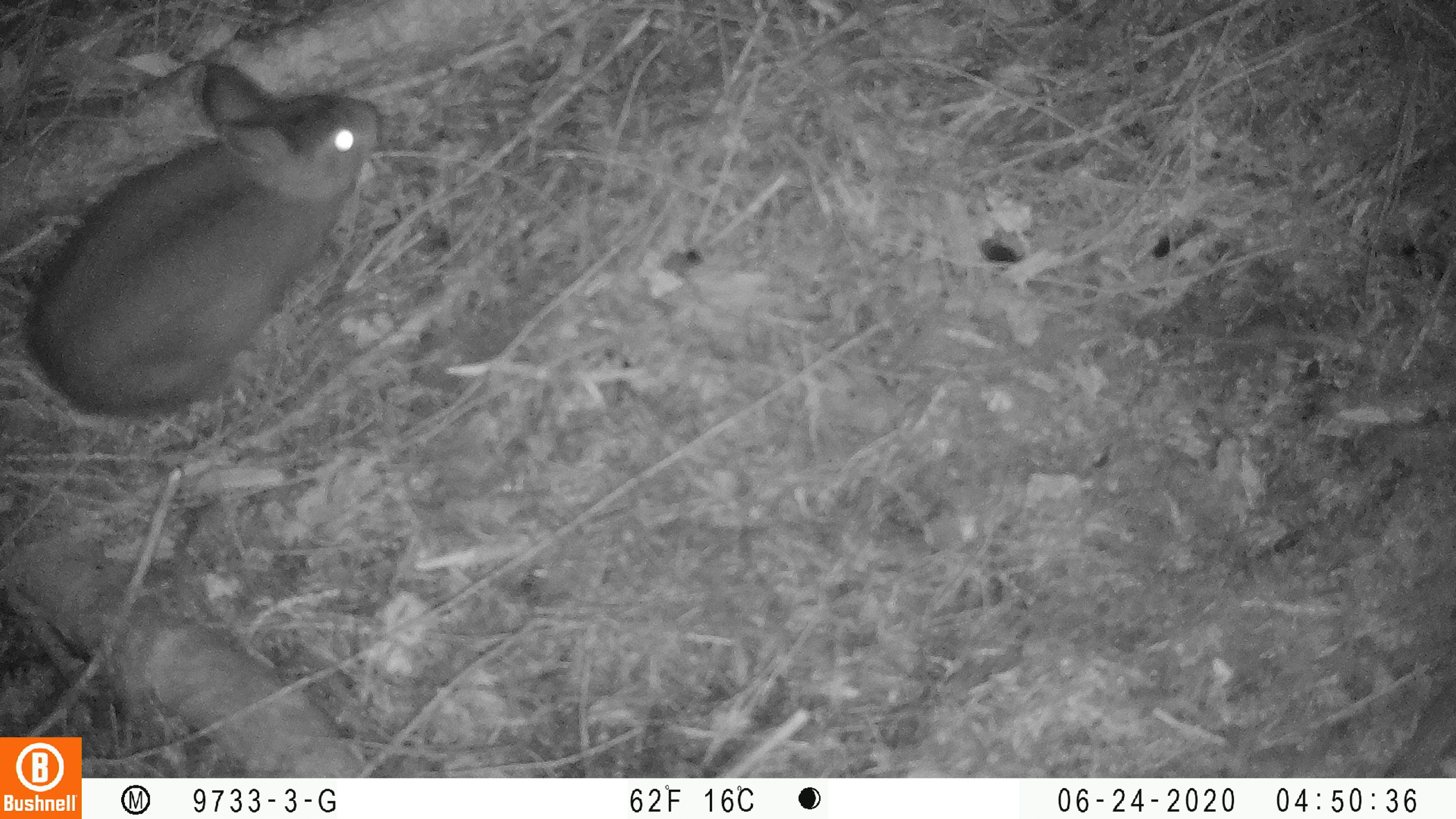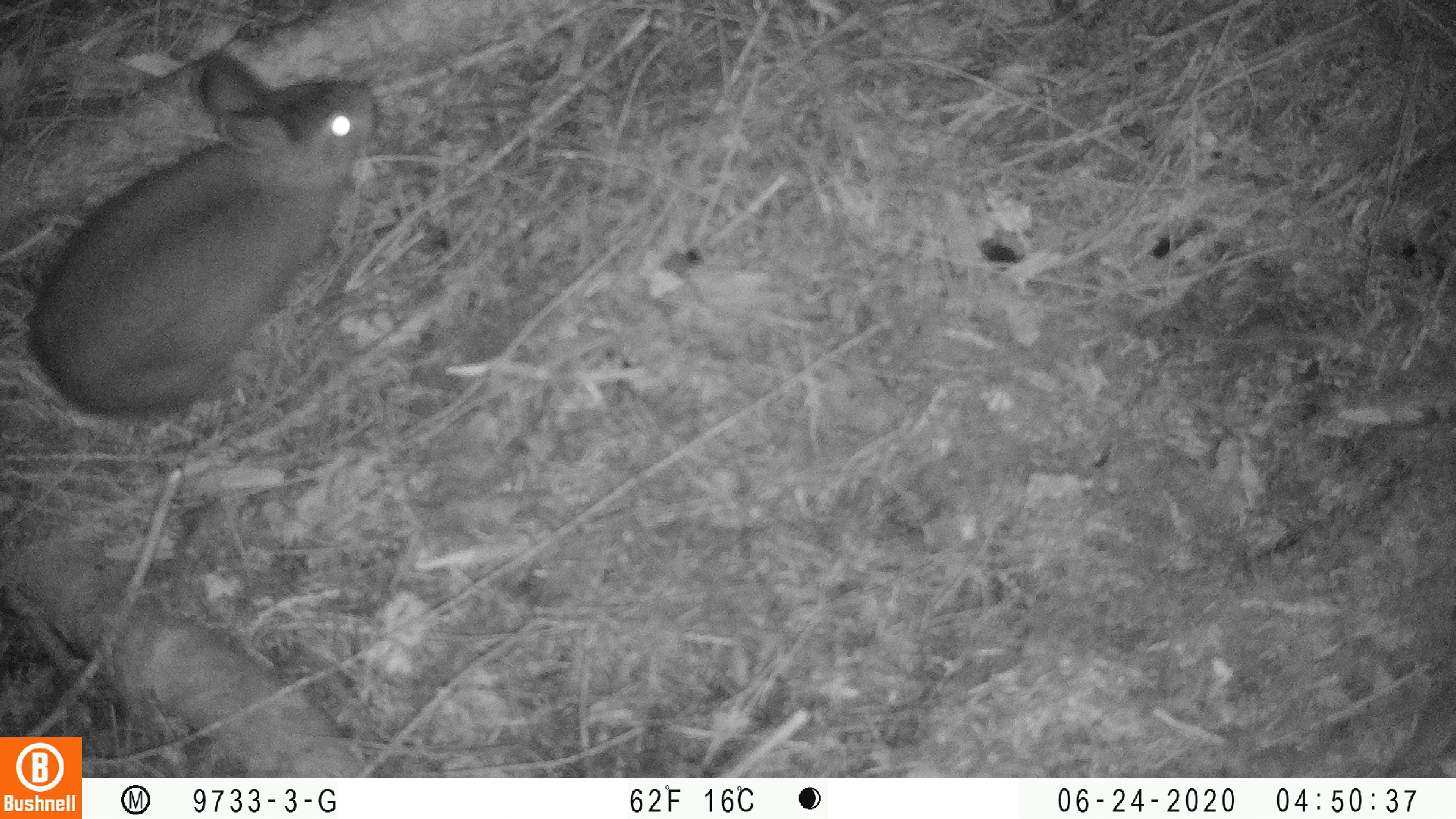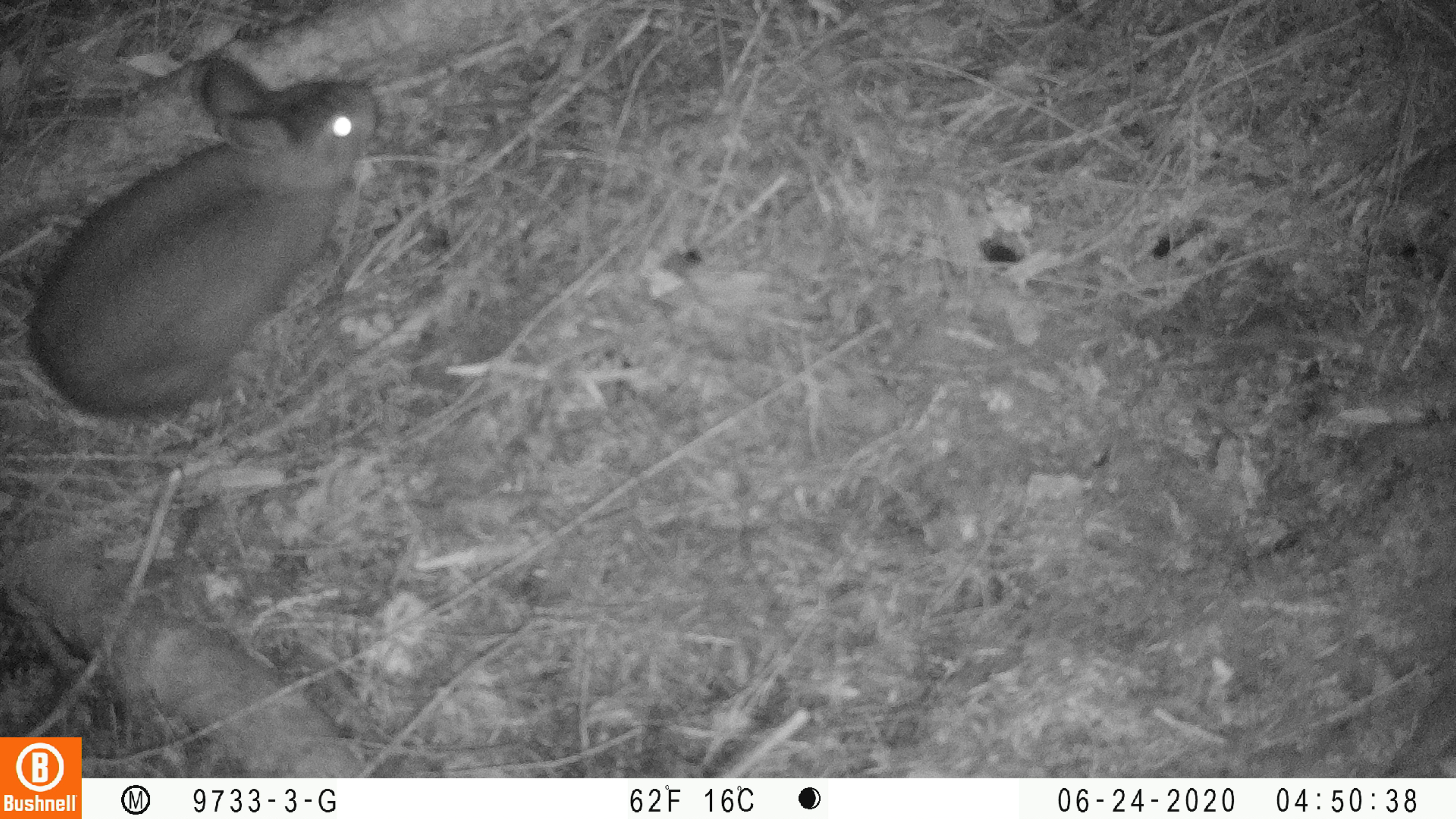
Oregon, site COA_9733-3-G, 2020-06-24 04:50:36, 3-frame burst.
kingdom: Animalia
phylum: Chordata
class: Mammalia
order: Lagomorpha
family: Leporidae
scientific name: Leporidae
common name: hares and rabbits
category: leporidae family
Leporidae family (hares and rabbits) (Leporidae).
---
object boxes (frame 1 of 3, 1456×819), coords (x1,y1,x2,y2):
leporidae family: (23,53,385,421)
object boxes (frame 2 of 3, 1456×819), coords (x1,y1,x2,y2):
leporidae family: (30,50,380,414)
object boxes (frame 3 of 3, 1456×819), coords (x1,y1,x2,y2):
leporidae family: (21,50,385,428)